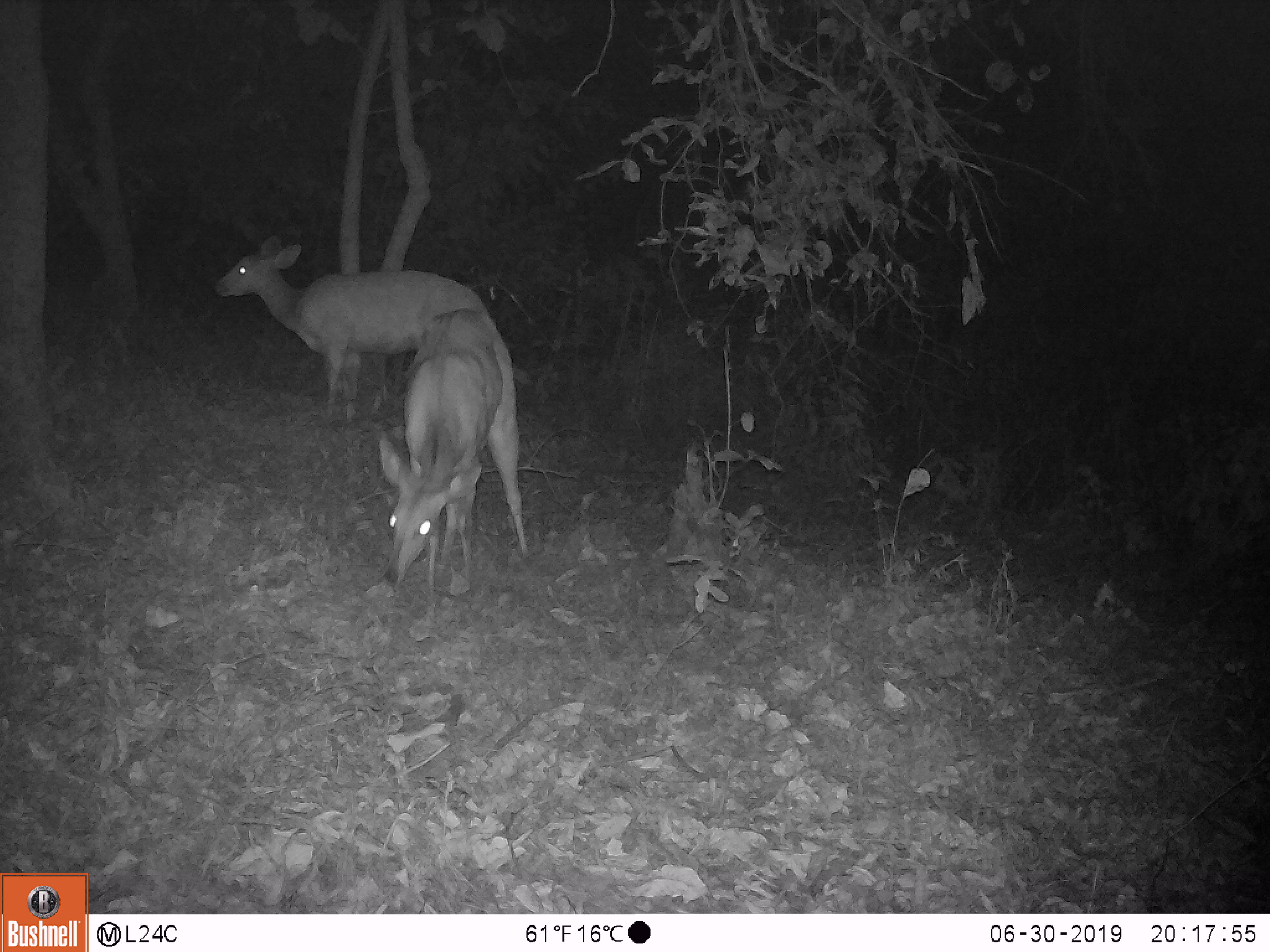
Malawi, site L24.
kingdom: Animalia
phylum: Chordata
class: Mammalia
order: Artiodactyla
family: Bovidae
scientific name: Antilopinae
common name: small antelope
Small antelope (Antilopinae), count 2.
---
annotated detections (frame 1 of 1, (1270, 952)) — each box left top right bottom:
small antelope: 216 223 523 420; 363 303 550 607